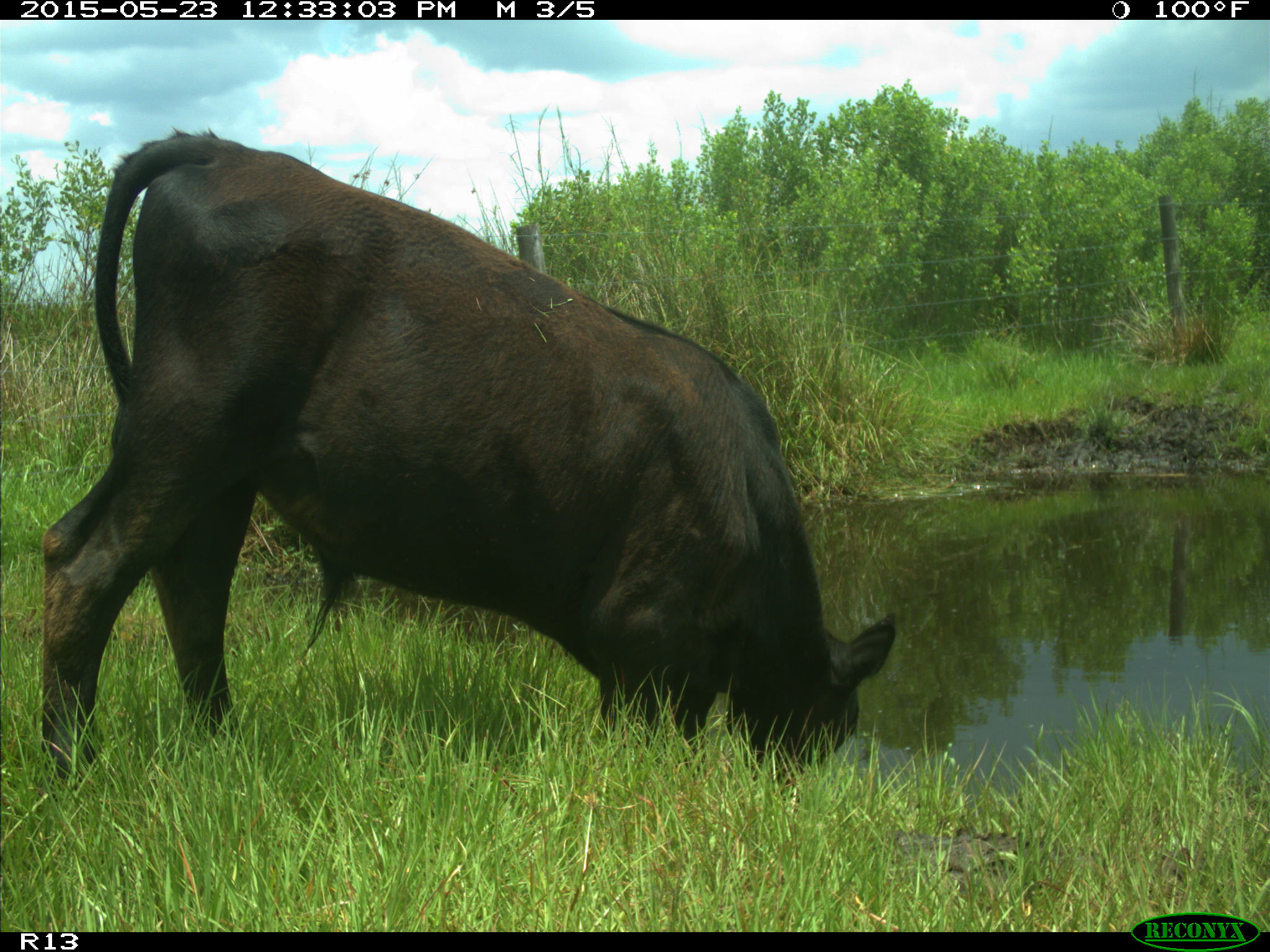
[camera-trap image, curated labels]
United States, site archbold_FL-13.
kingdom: Animalia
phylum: Chordata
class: Mammalia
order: Artiodactyla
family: Bovidae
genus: Bos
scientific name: Bos taurus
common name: domestic cow